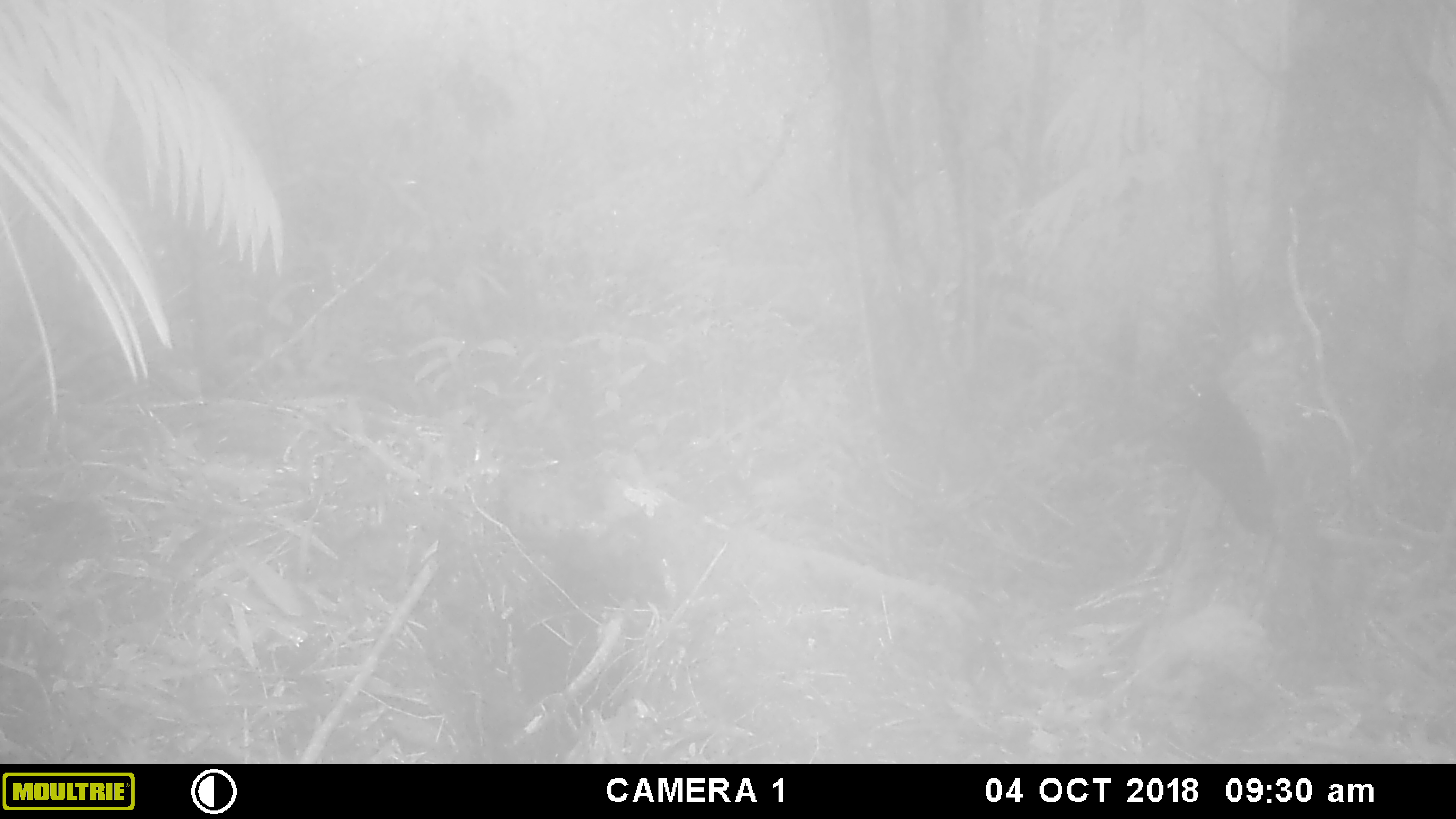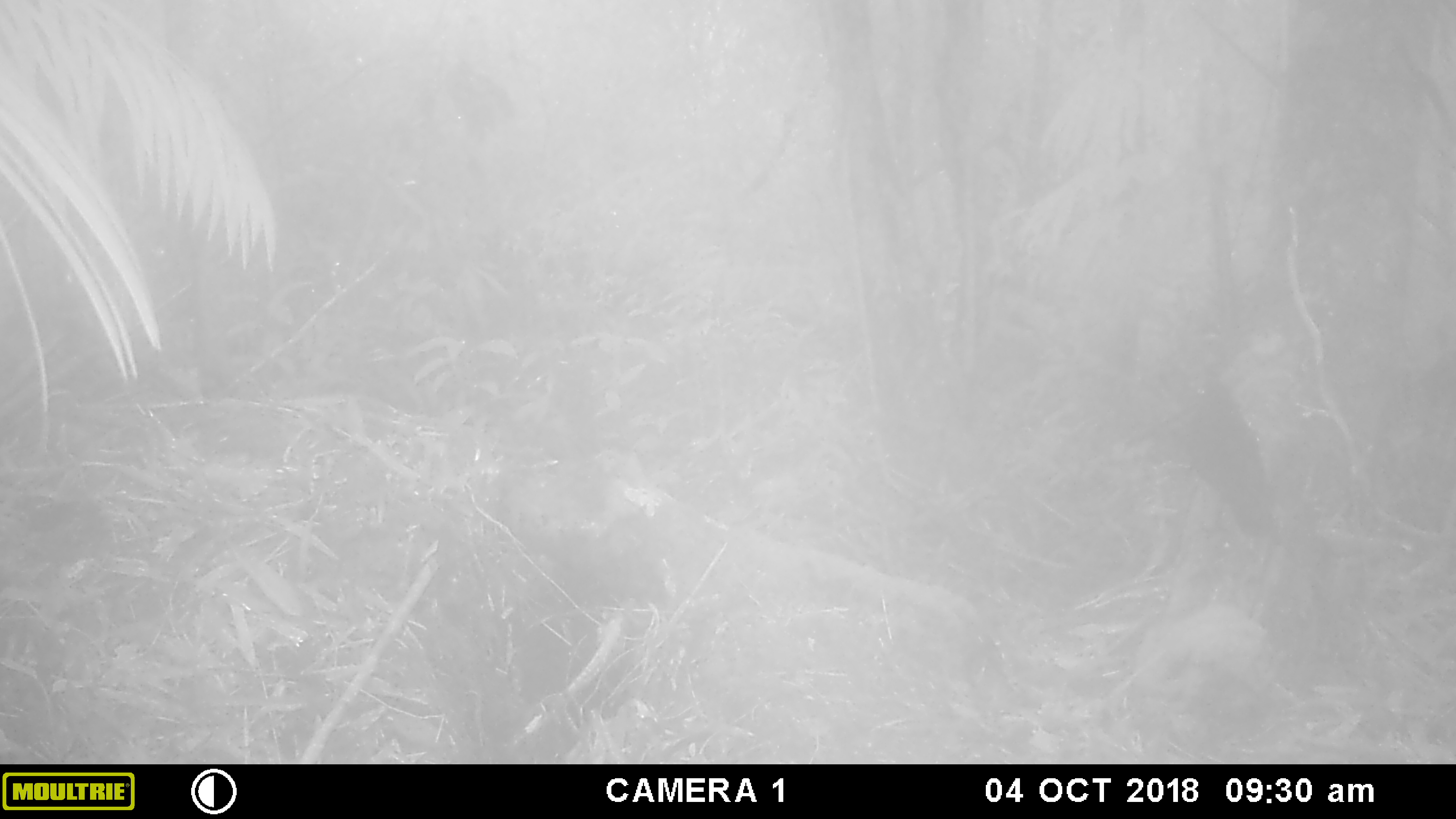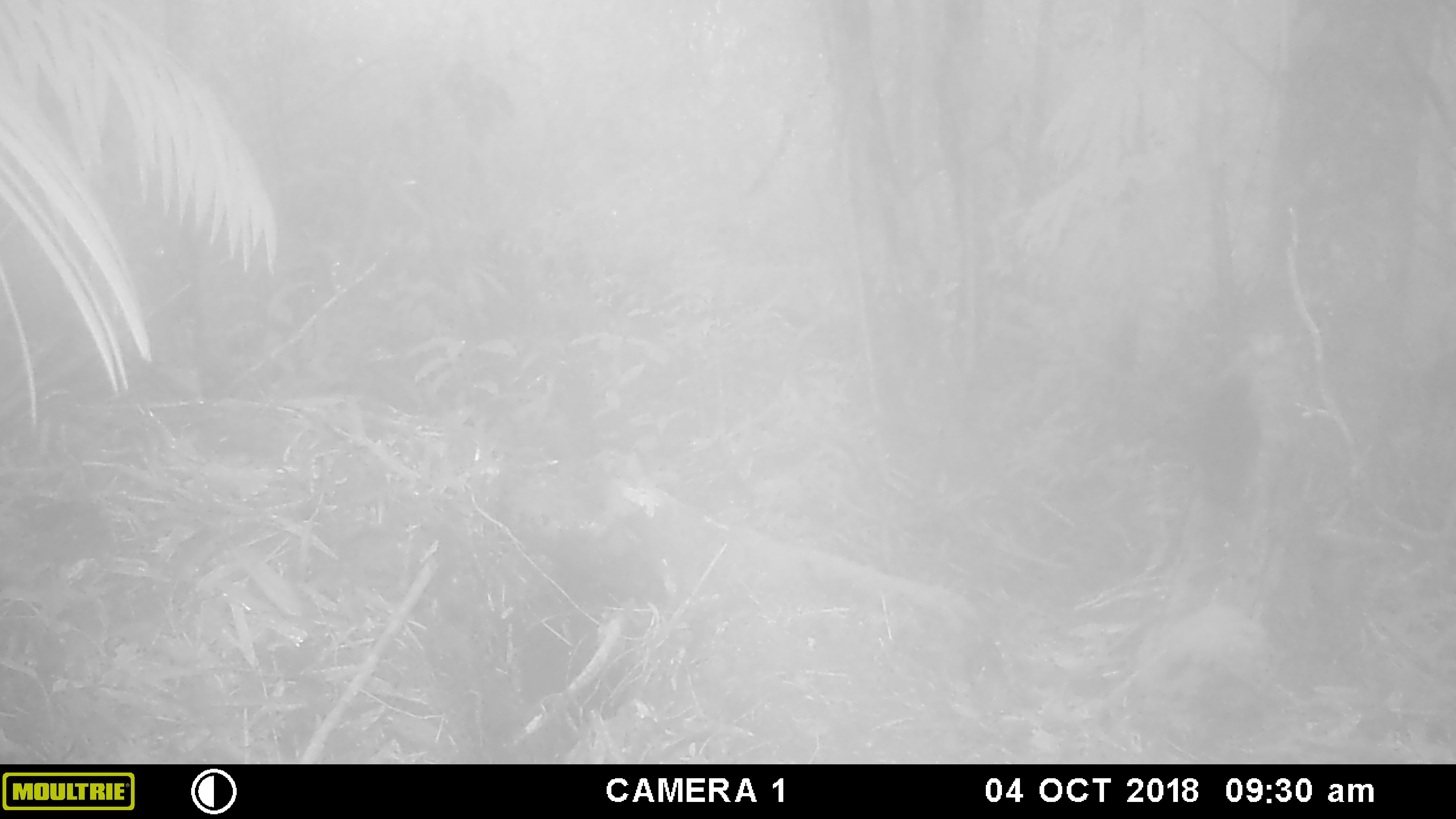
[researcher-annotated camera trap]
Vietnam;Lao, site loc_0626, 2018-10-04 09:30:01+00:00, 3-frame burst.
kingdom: Animalia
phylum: Chordata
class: Aves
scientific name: Aves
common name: bird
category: unidentified bird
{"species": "unidentified bird (bird) (Aves)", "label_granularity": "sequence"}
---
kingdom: Animalia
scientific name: Animalia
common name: animal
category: unidentified animal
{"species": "unidentified animal (animal) (Animalia)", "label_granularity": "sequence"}